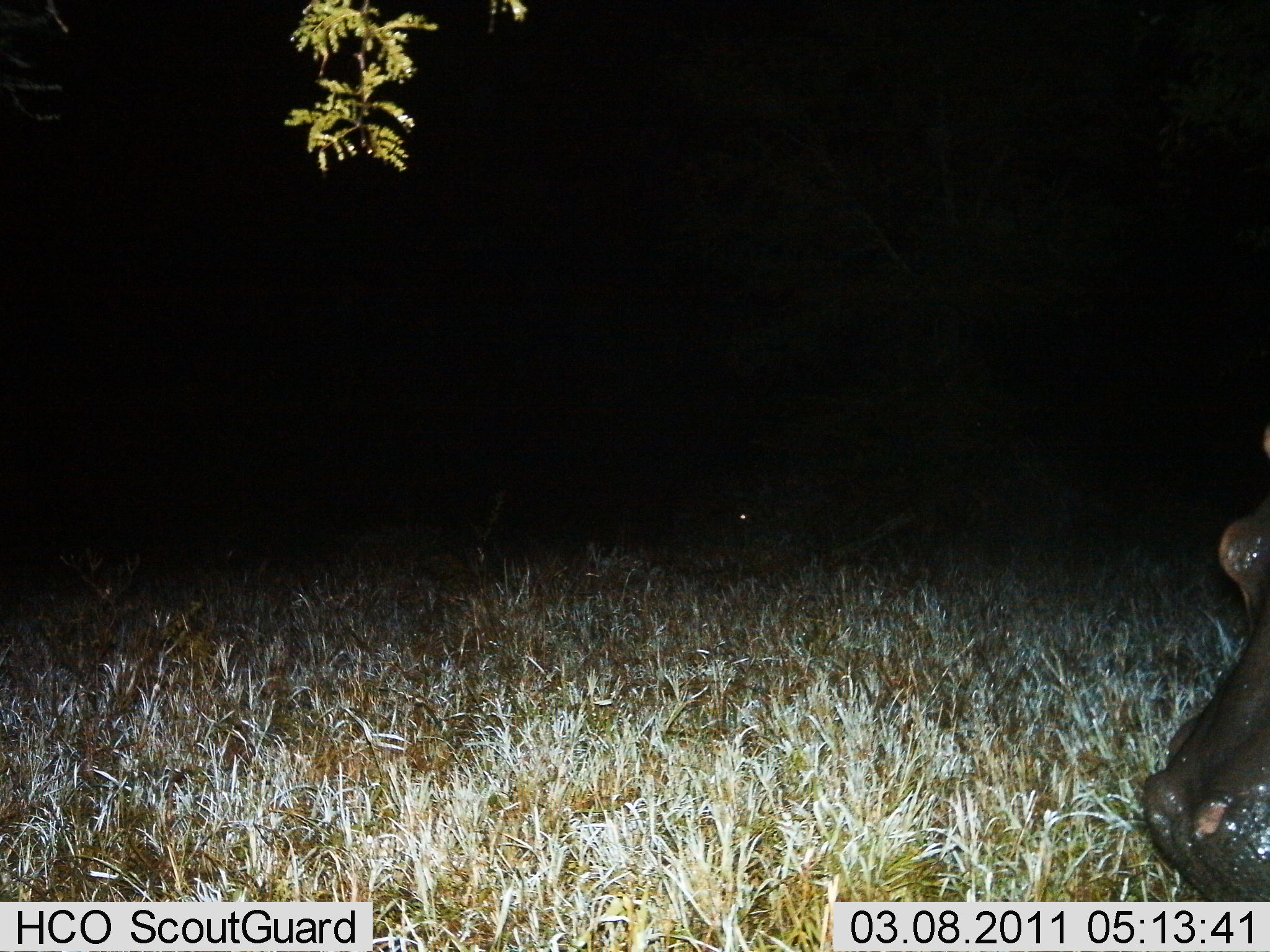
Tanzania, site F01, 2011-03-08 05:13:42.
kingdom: Animalia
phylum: Chordata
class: Mammalia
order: Artiodactyla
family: Hippopotamidae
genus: Hippopotamus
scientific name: Hippopotamus amphibius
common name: hippopotamus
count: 1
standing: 83%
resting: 0%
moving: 0%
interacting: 0%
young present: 0%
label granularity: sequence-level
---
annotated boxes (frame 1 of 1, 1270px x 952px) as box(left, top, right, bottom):
animal: box(1133, 406, 1270, 899)